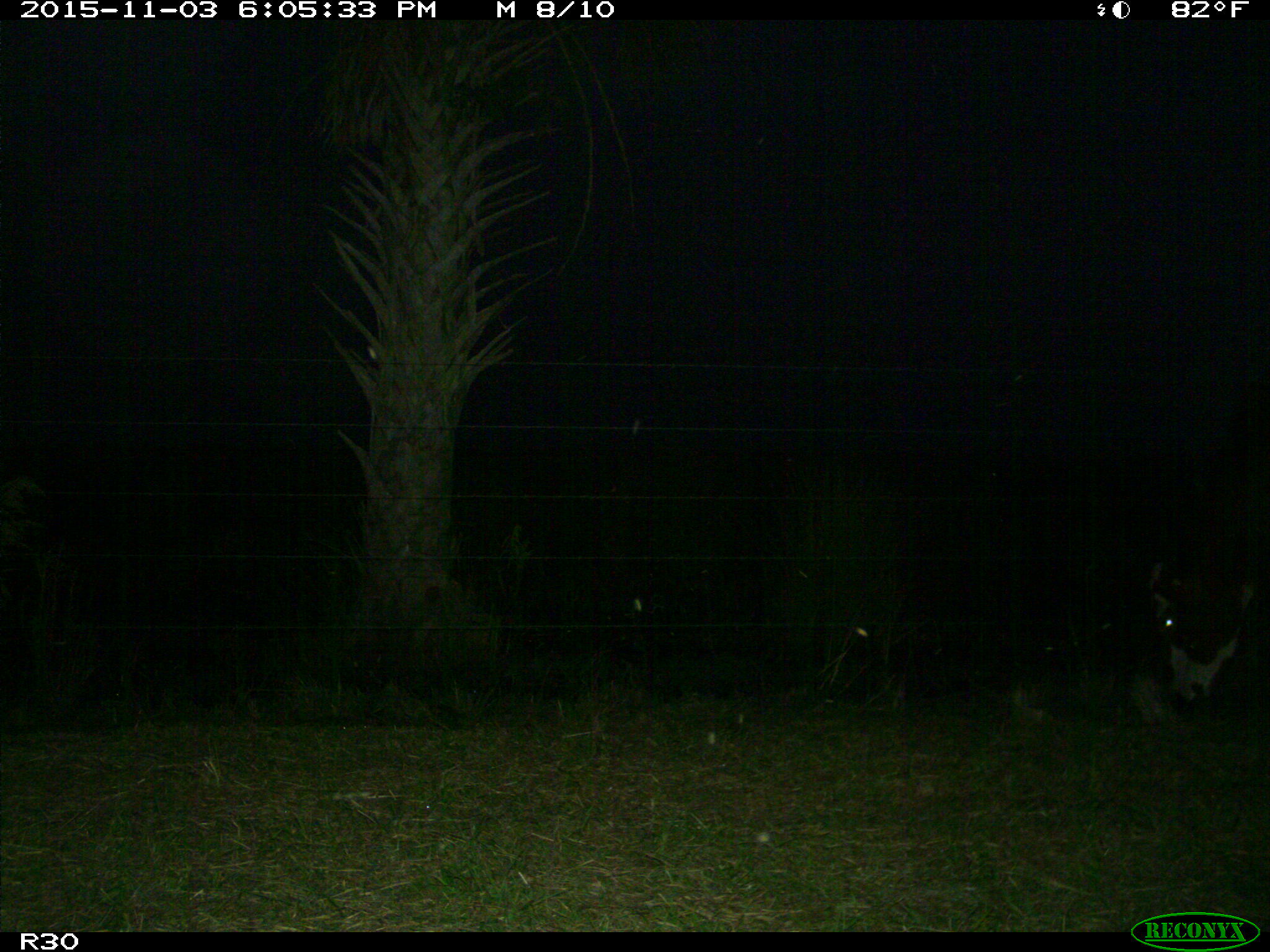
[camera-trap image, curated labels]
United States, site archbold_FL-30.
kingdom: Animalia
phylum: Chordata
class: Mammalia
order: Artiodactyla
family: Bovidae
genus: Bos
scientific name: Bos taurus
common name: domestic cow